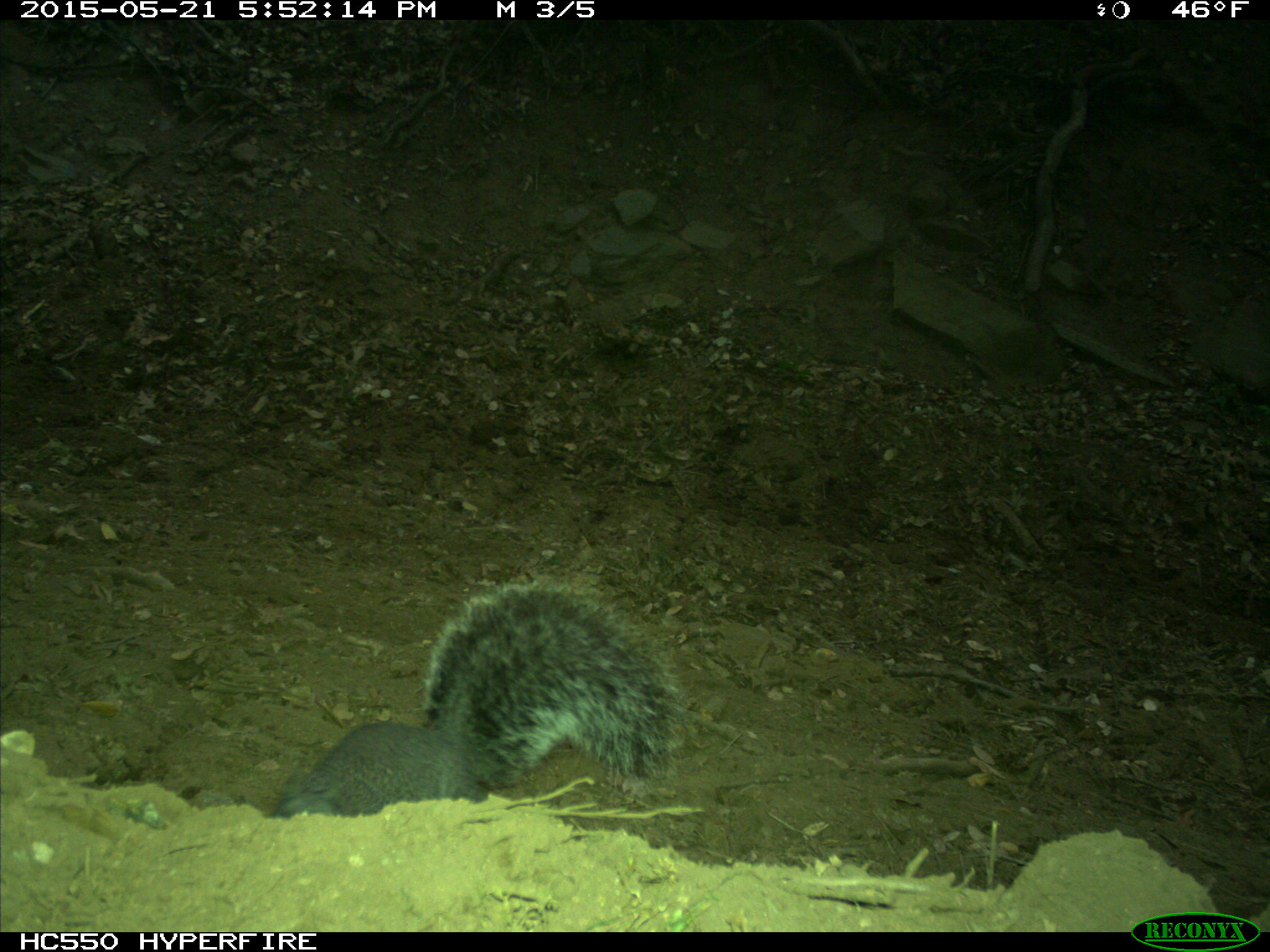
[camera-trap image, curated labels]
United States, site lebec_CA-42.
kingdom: Animalia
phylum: Chordata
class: Mammalia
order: Rodentia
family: Sciuridae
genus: Sciurus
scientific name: Sciurus carolinensis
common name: eastern gray squirrel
Sciurus carolinensis (eastern gray squirrel).